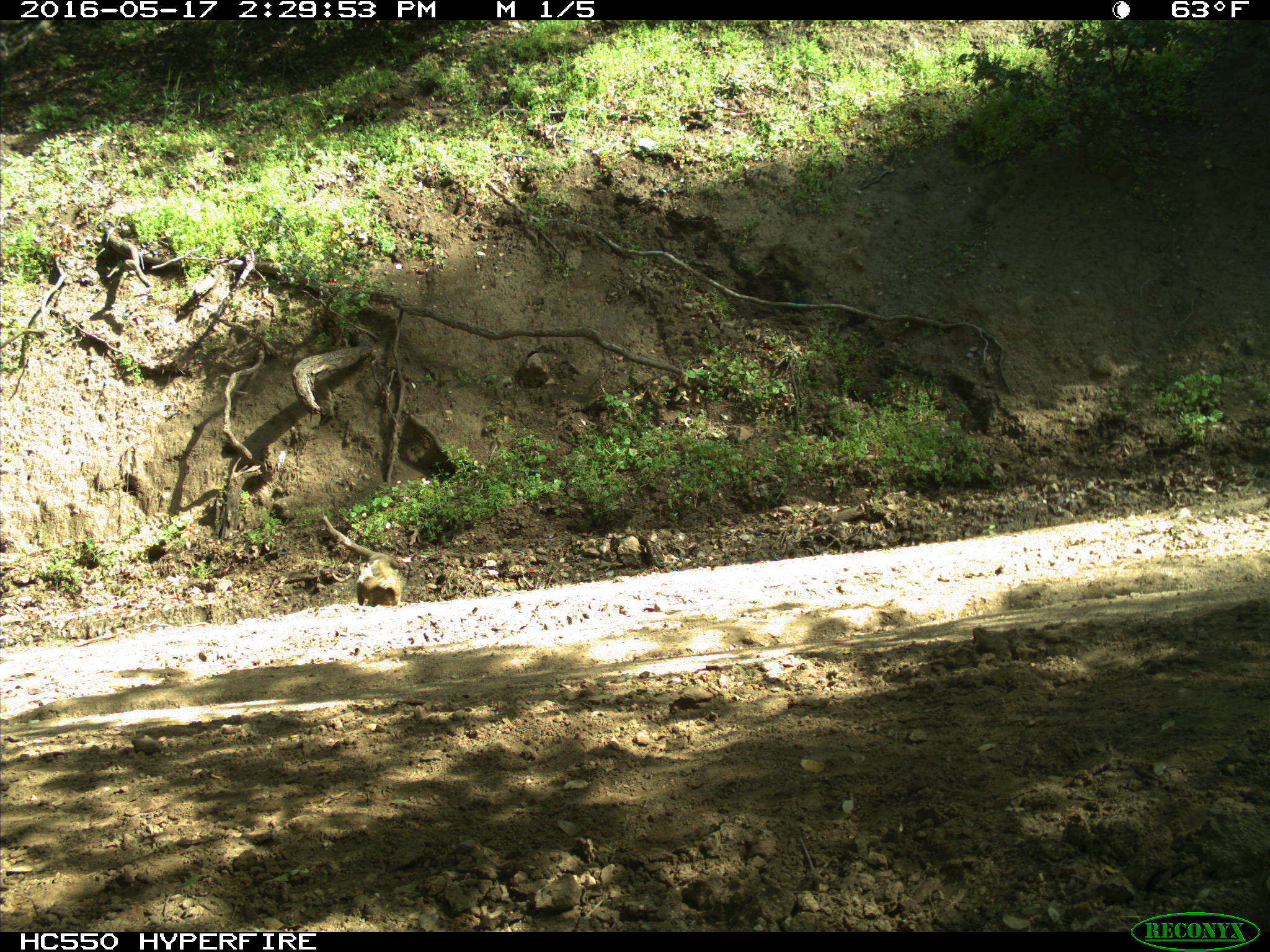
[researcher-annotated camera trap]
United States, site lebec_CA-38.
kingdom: Animalia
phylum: Chordata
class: Mammalia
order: Rodentia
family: Sciuridae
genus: Otospermophilus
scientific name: Otospermophilus beecheyi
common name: california ground squirrel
Otospermophilus beecheyi (california ground squirrel).